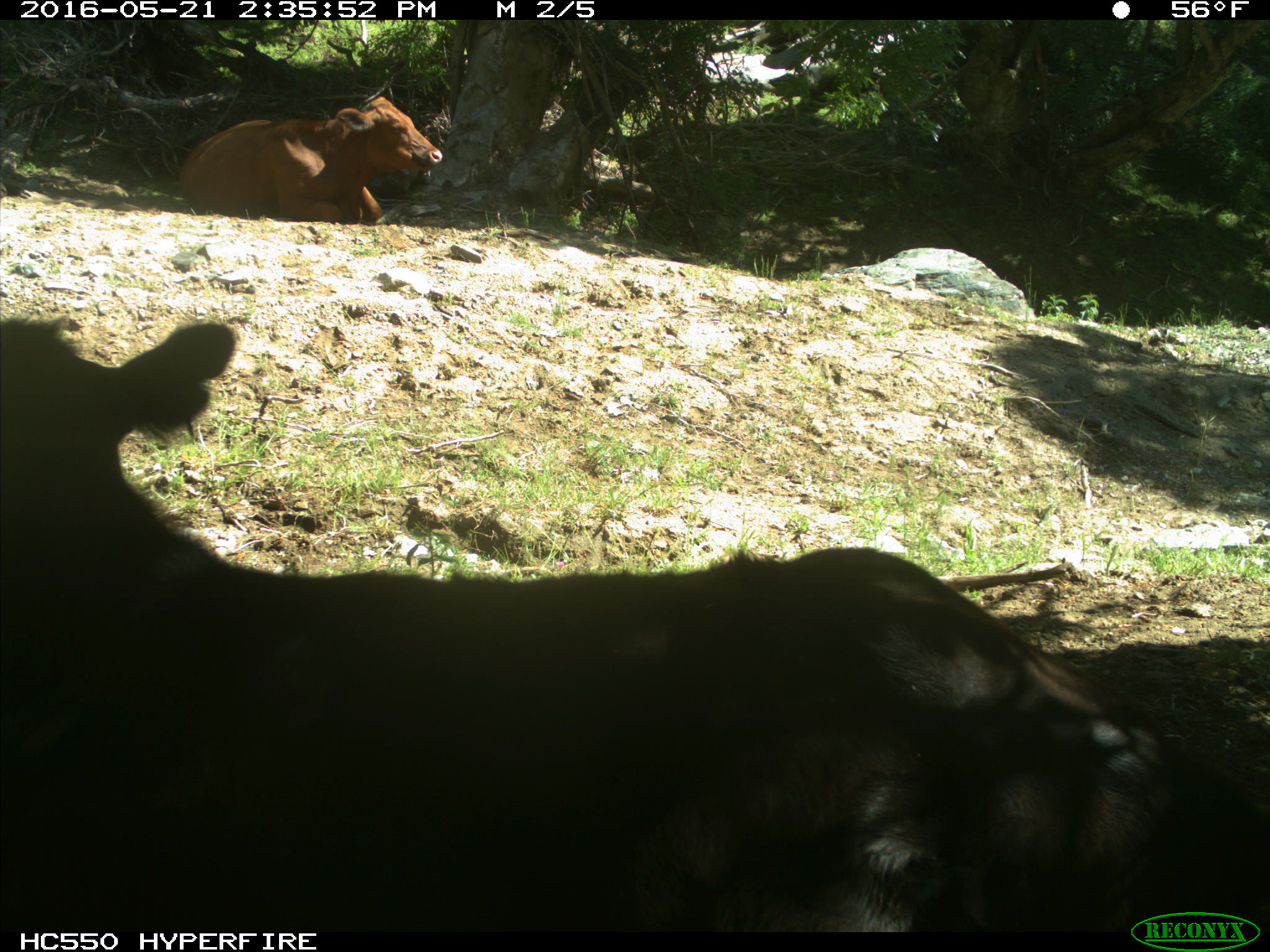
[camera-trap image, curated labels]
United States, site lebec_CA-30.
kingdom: Animalia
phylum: Chordata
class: Mammalia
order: Artiodactyla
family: Bovidae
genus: Bos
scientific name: Bos taurus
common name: domestic cow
Bos taurus (domestic cow).